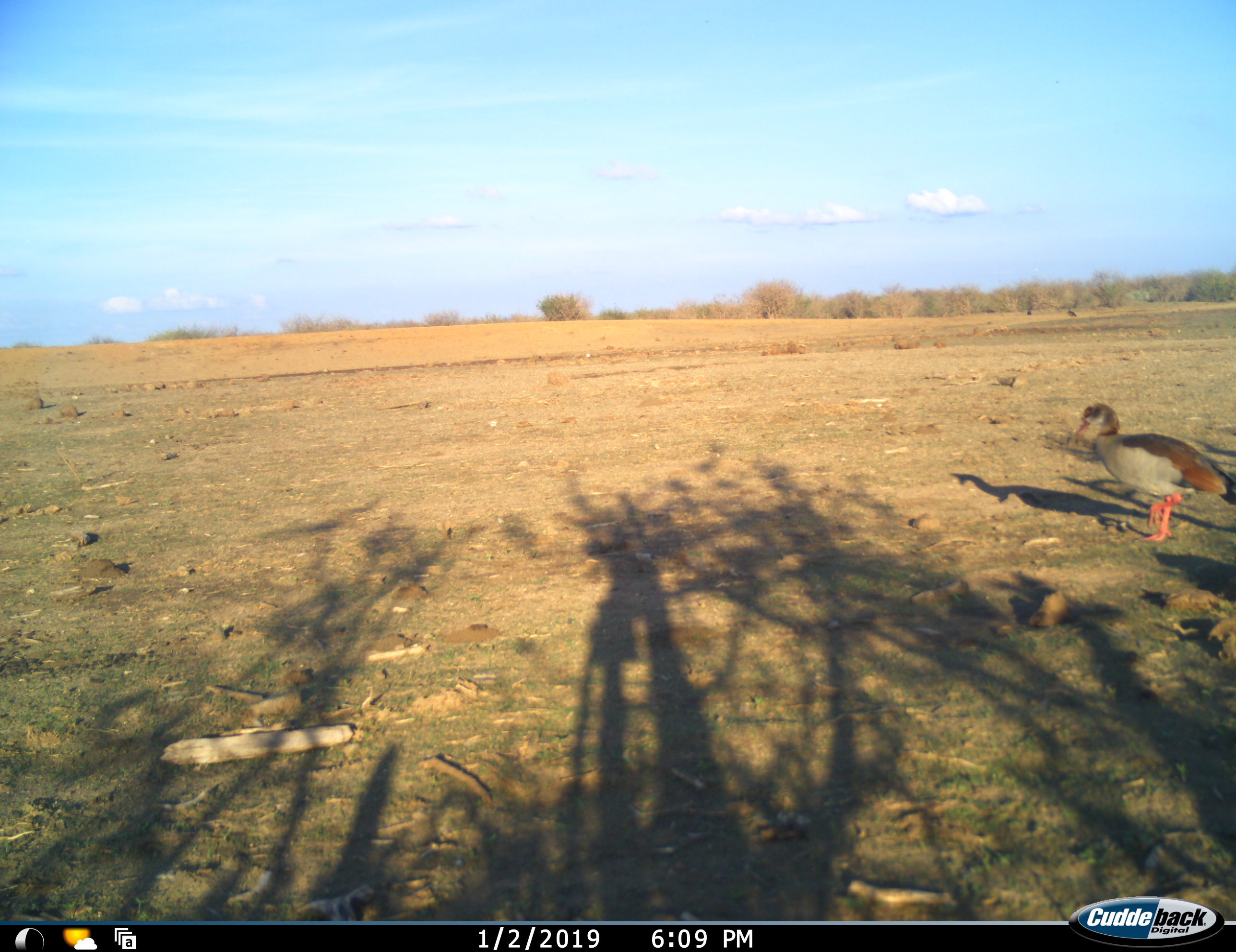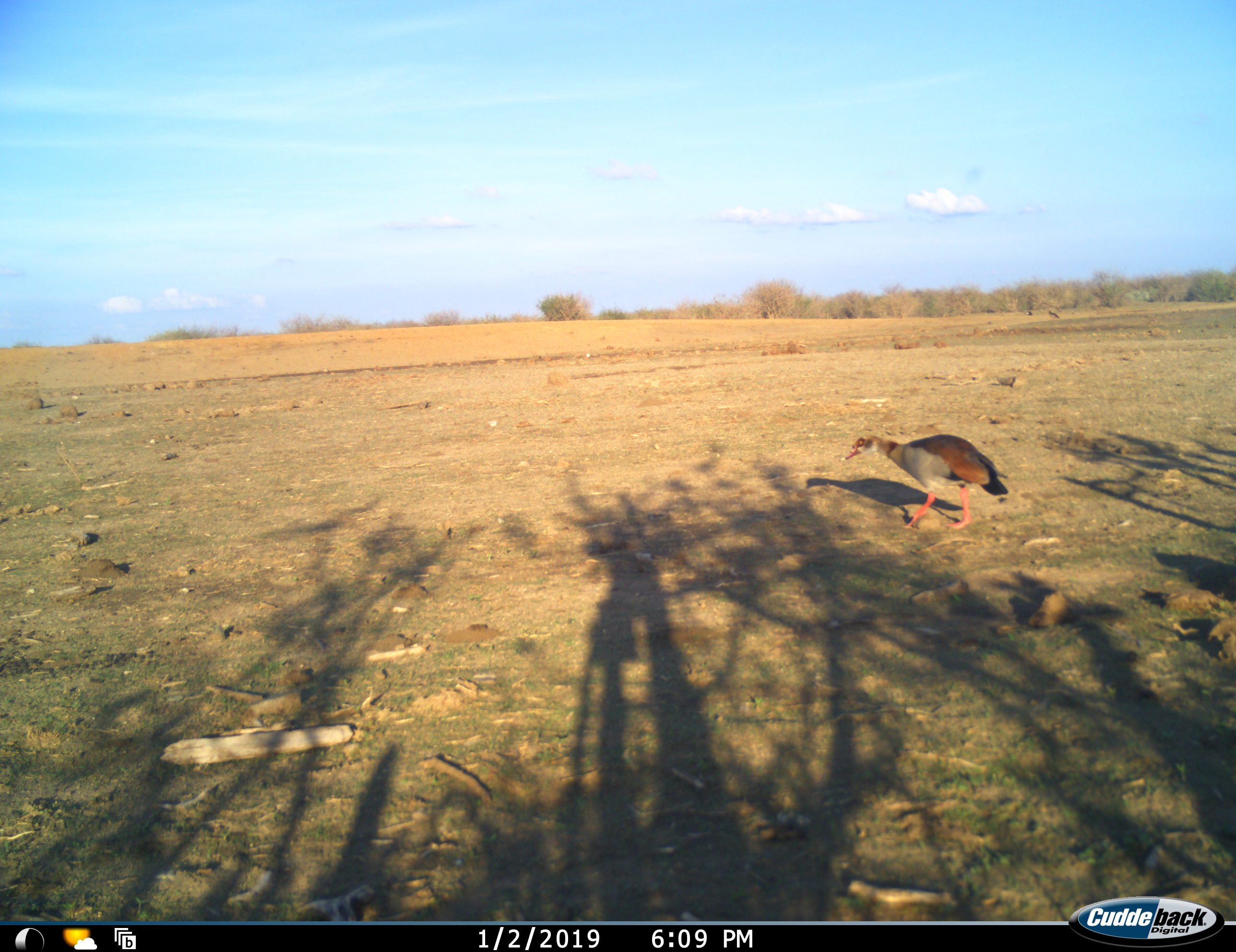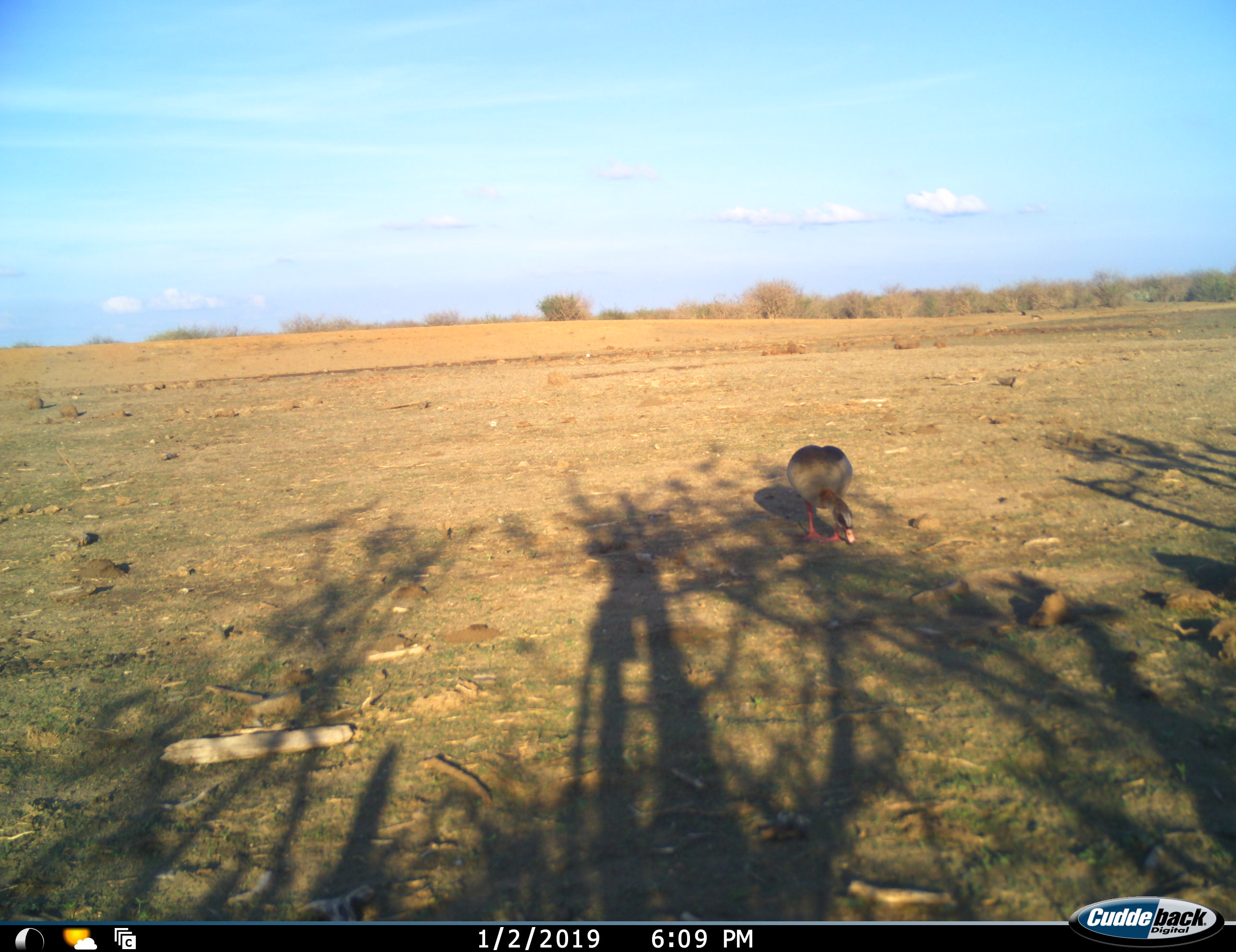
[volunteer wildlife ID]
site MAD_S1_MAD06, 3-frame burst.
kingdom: Animalia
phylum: Chordata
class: Aves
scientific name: Aves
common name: bird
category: birdother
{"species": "birdother (bird) (Aves)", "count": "1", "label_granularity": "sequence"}